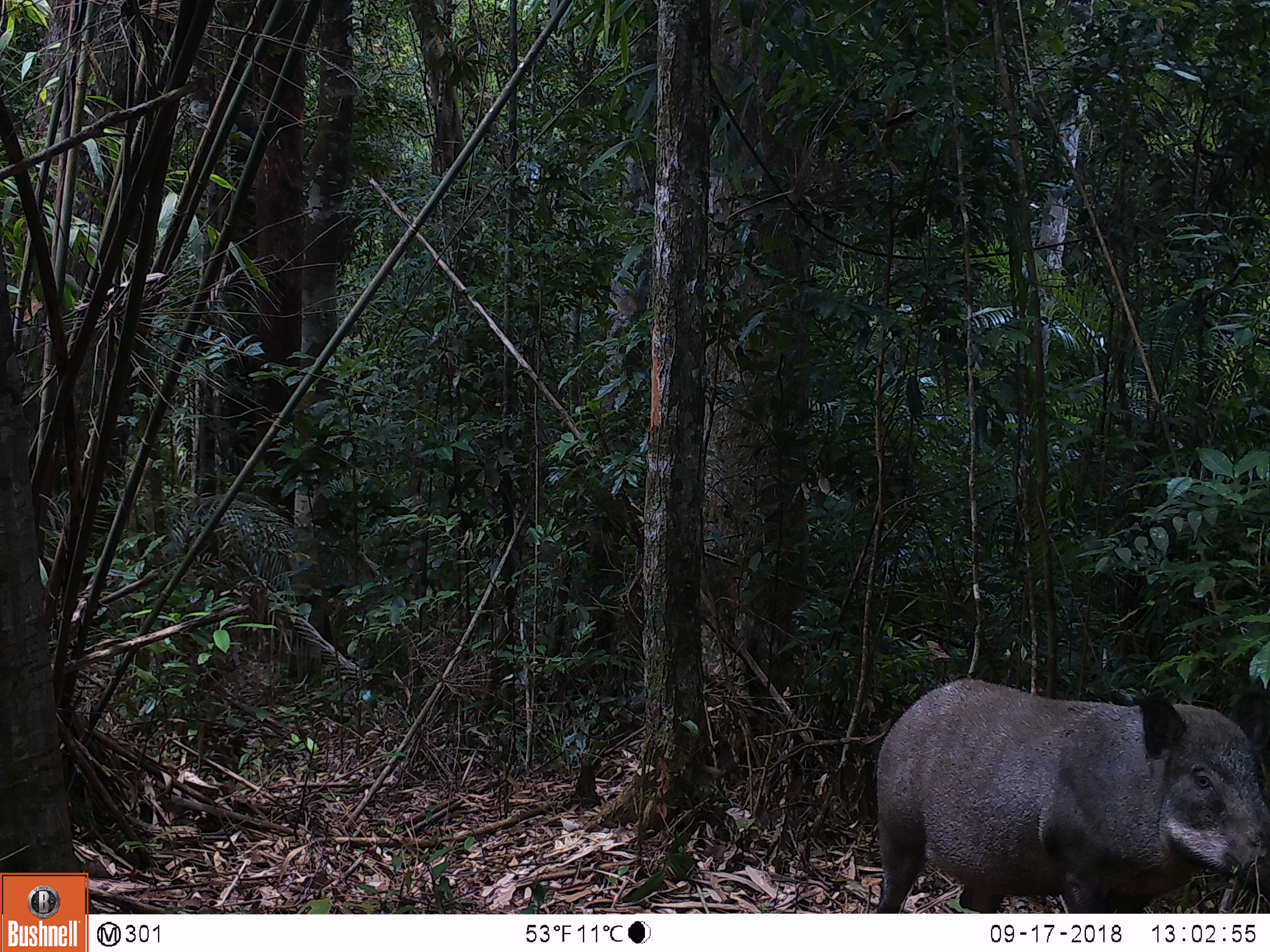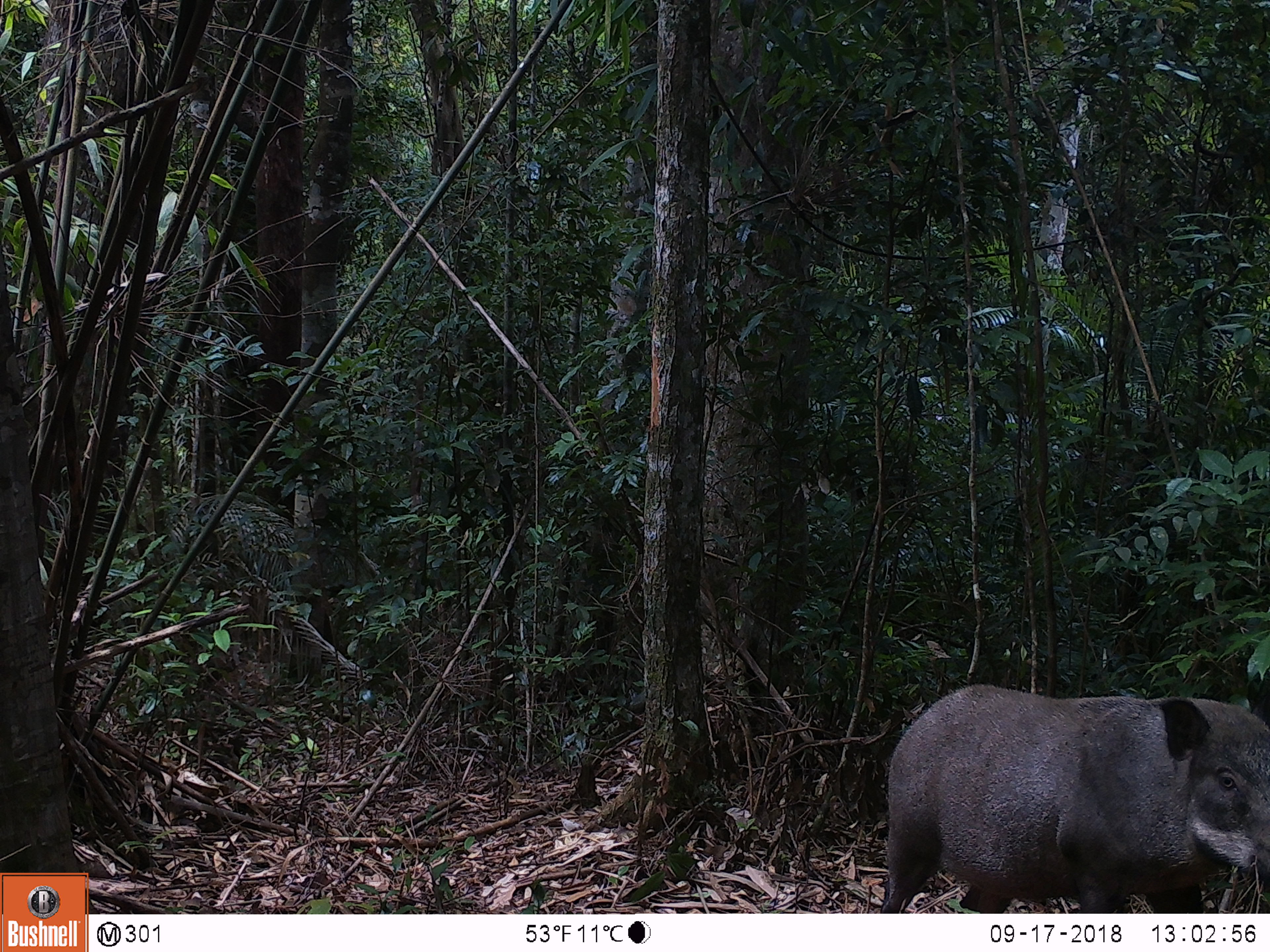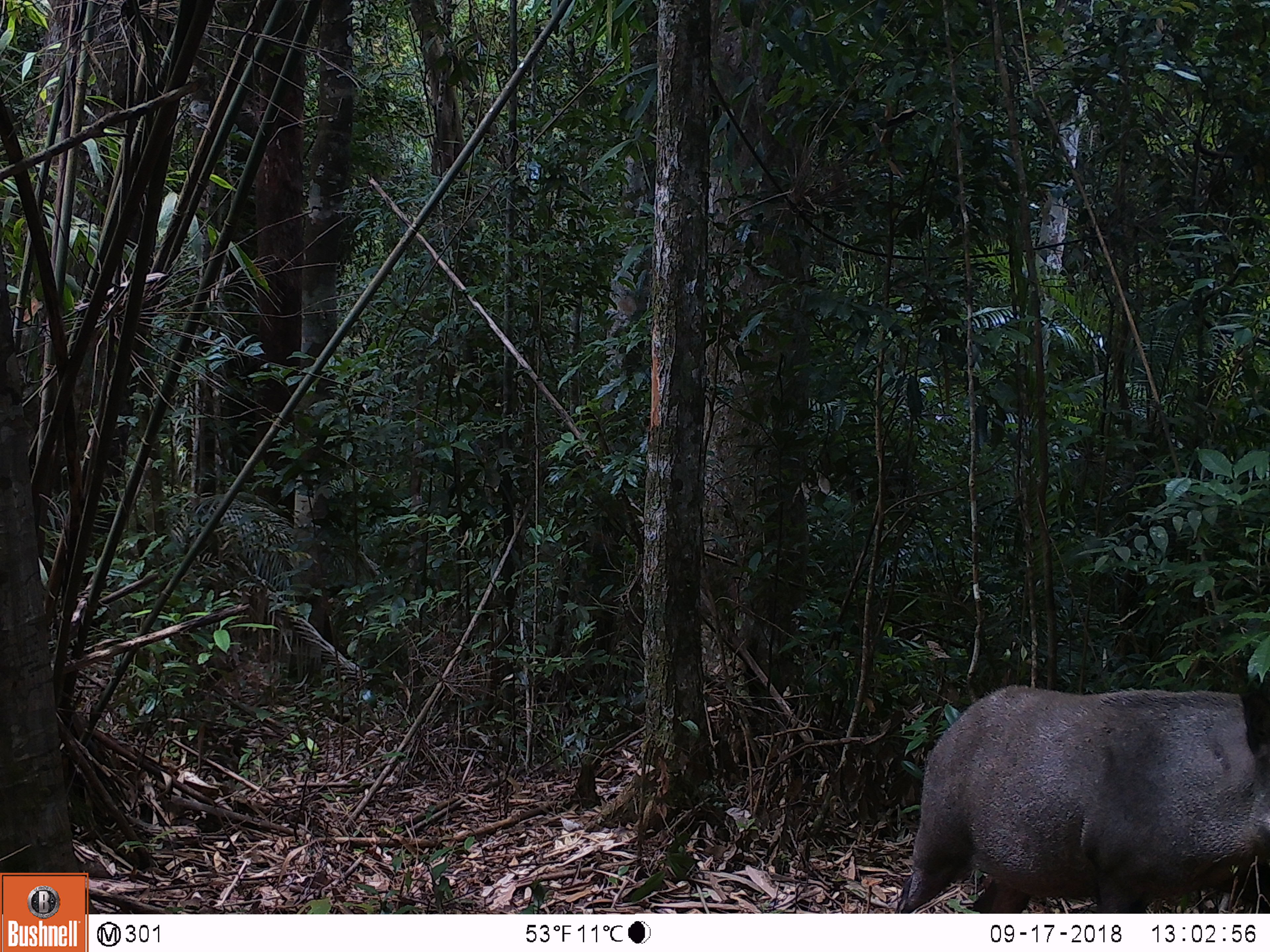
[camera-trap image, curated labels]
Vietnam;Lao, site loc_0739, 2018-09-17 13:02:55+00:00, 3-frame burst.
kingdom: Animalia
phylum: Chordata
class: Mammalia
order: Artiodactyla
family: Suidae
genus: Sus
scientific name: Sus scrofa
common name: eurasian wild pig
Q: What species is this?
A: Eurasian wild pig (Sus scrofa).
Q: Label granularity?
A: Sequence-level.